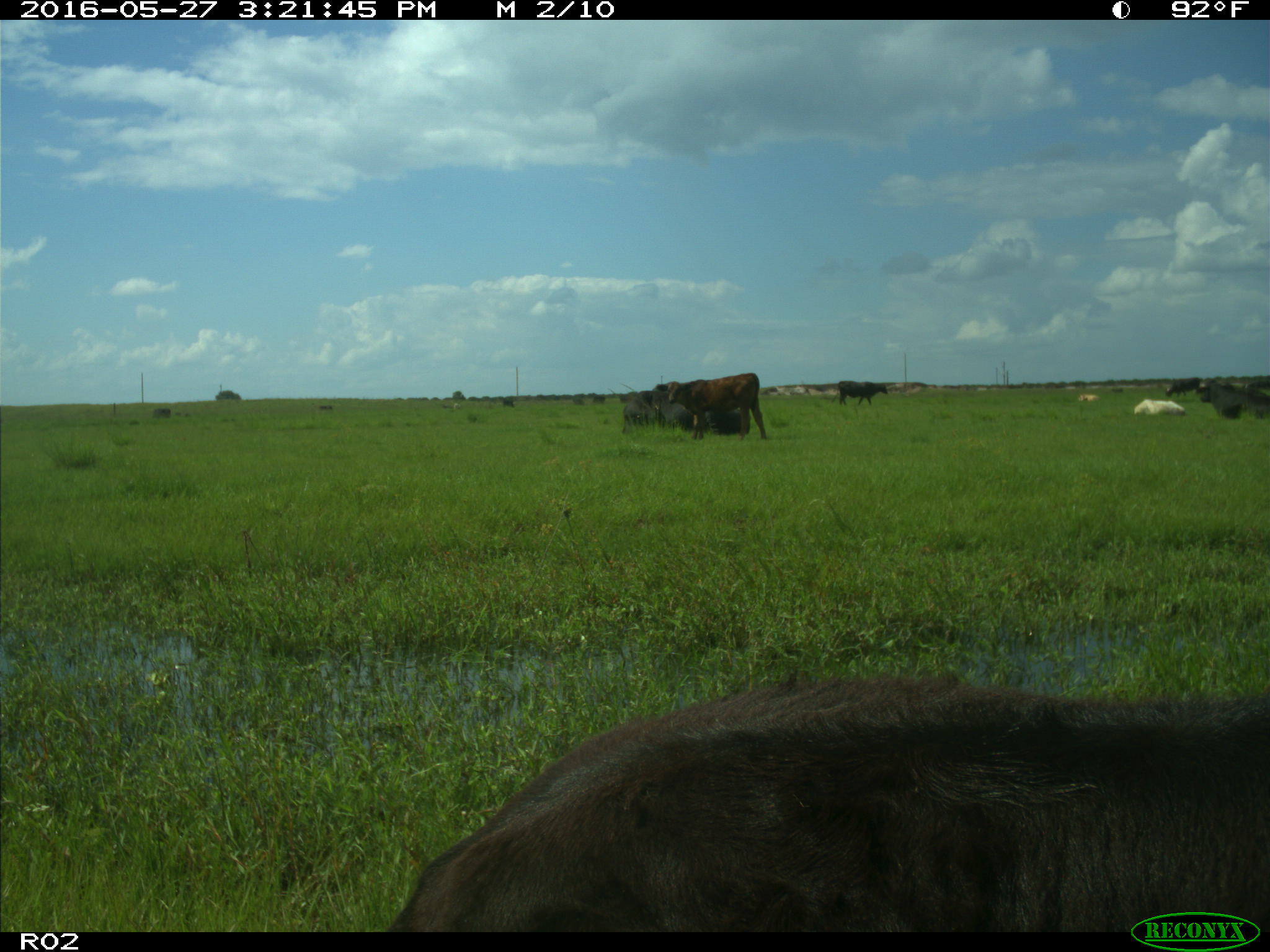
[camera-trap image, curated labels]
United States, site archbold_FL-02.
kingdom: Animalia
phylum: Chordata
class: Mammalia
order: Artiodactyla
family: Bovidae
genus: Bos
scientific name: Bos taurus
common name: domestic cow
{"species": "Bos taurus (domestic cow)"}